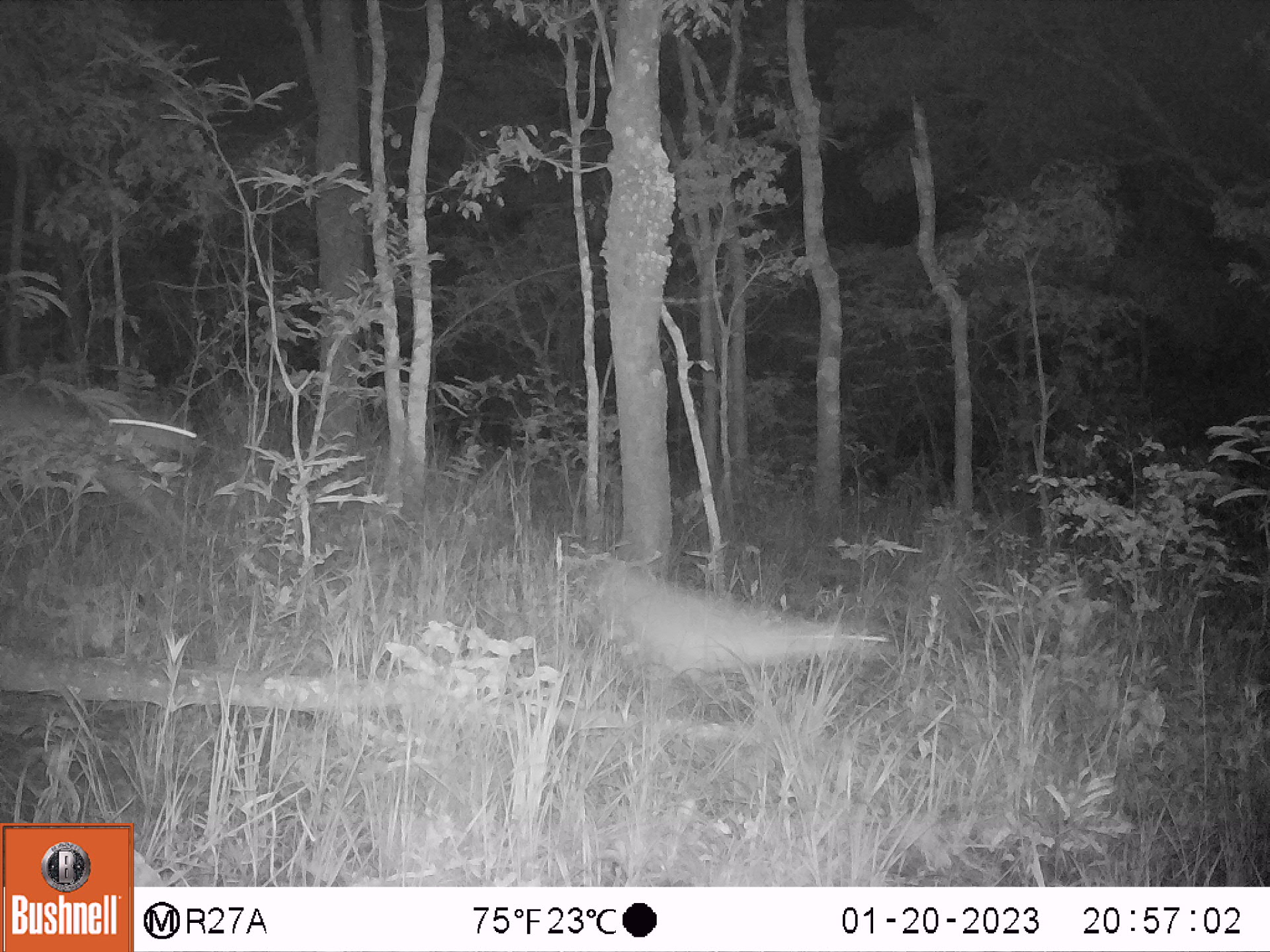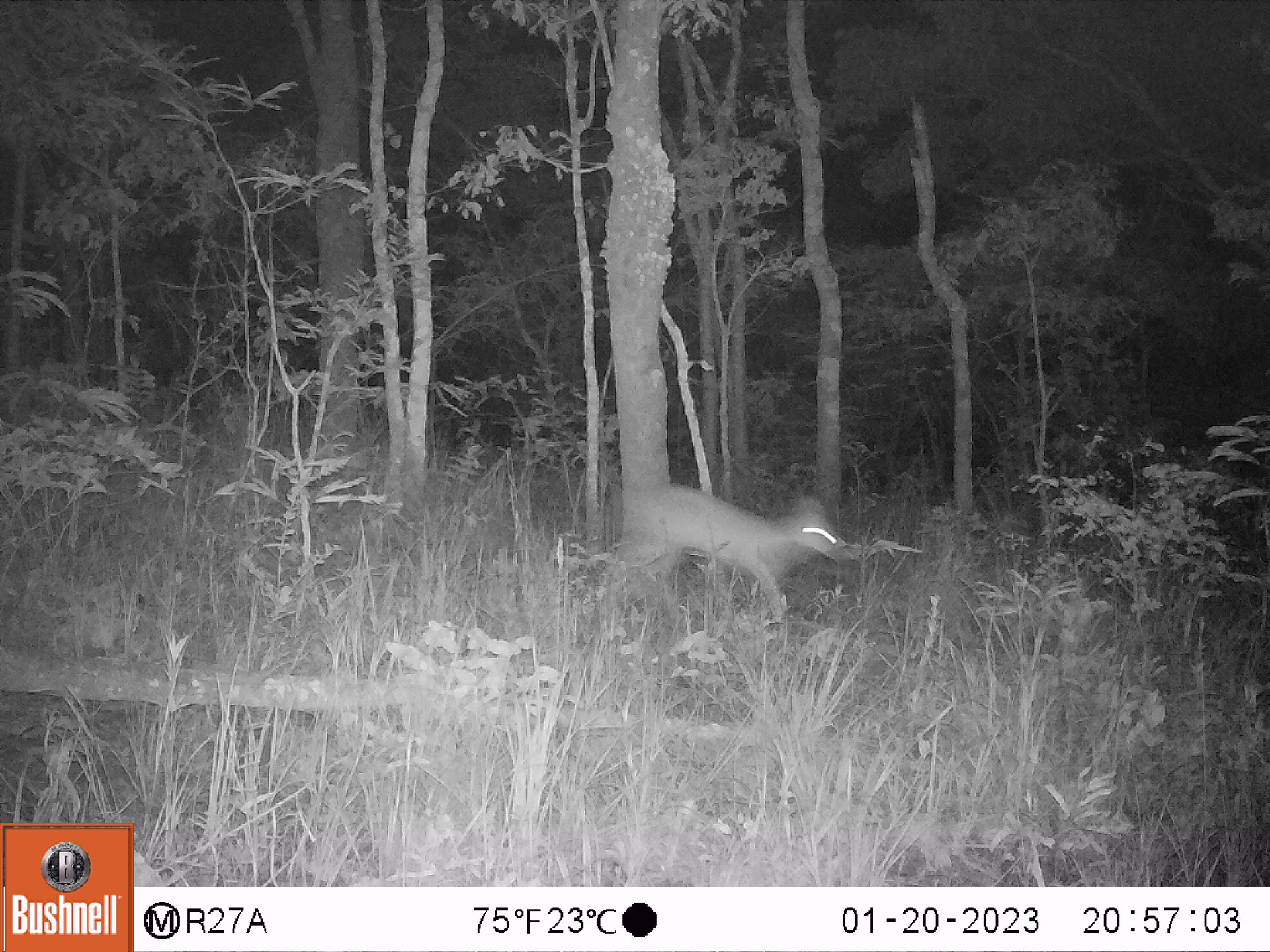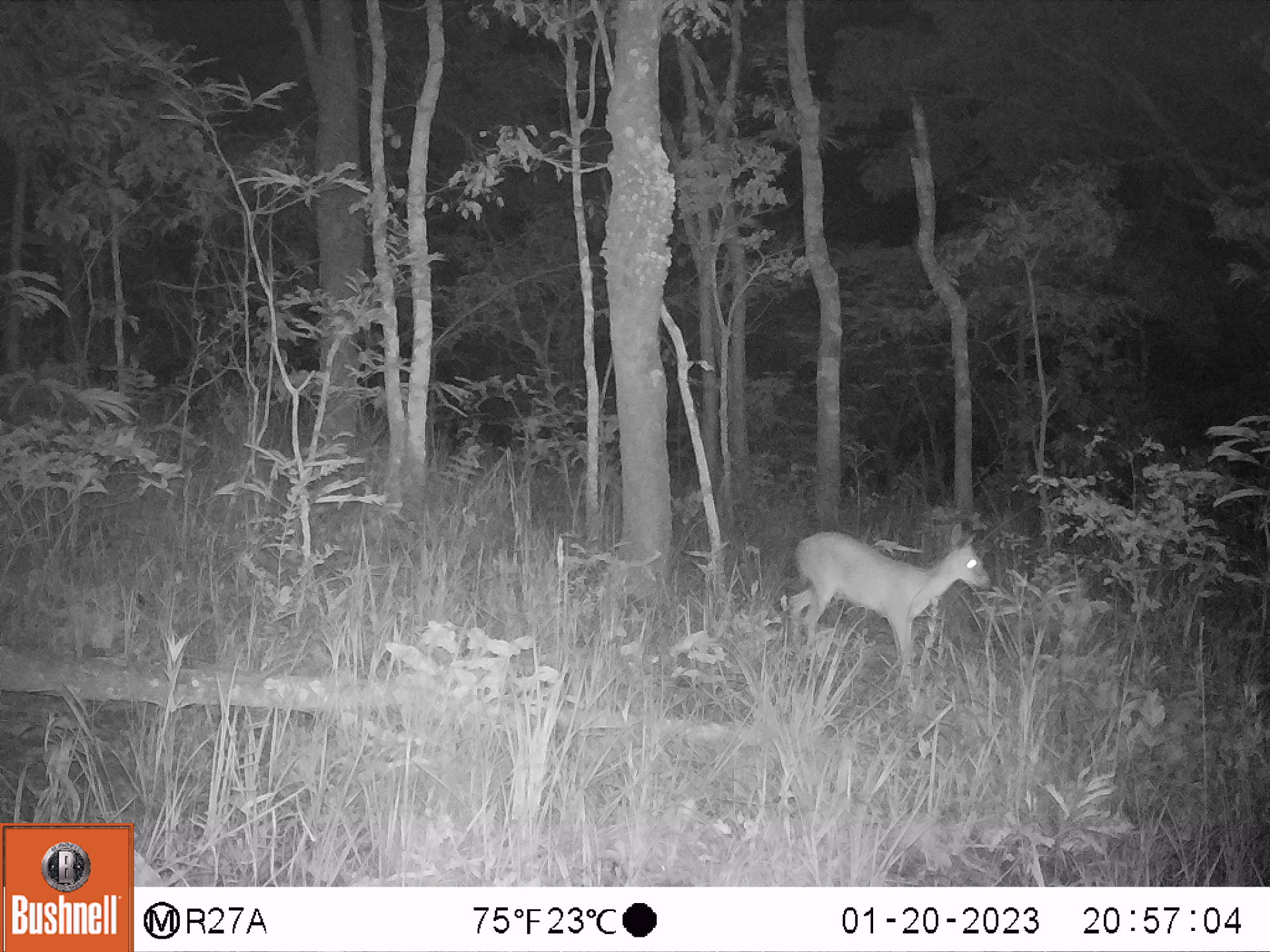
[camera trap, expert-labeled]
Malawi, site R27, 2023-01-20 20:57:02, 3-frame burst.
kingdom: Animalia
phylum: Chordata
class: Mammalia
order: Artiodactyla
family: Bovidae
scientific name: Antilopinae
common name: small antelope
Small antelope (Antilopinae), count 2.